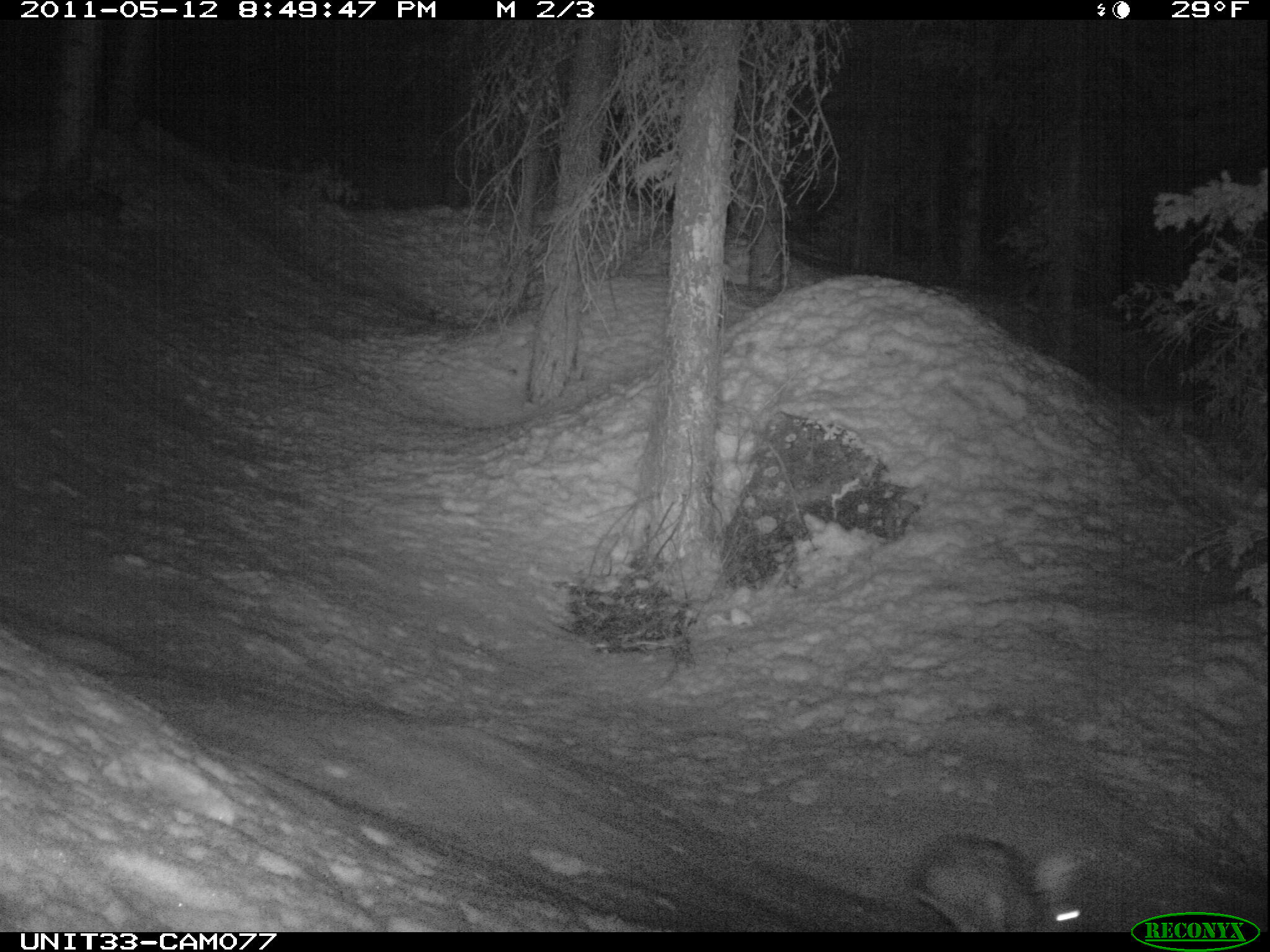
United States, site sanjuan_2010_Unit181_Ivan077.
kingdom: Animalia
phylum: Chordata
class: Mammalia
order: Lagomorpha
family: Leporidae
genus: Lepus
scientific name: Lepus americanus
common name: snowshoe hare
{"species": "Lepus americanus (snowshoe hare)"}